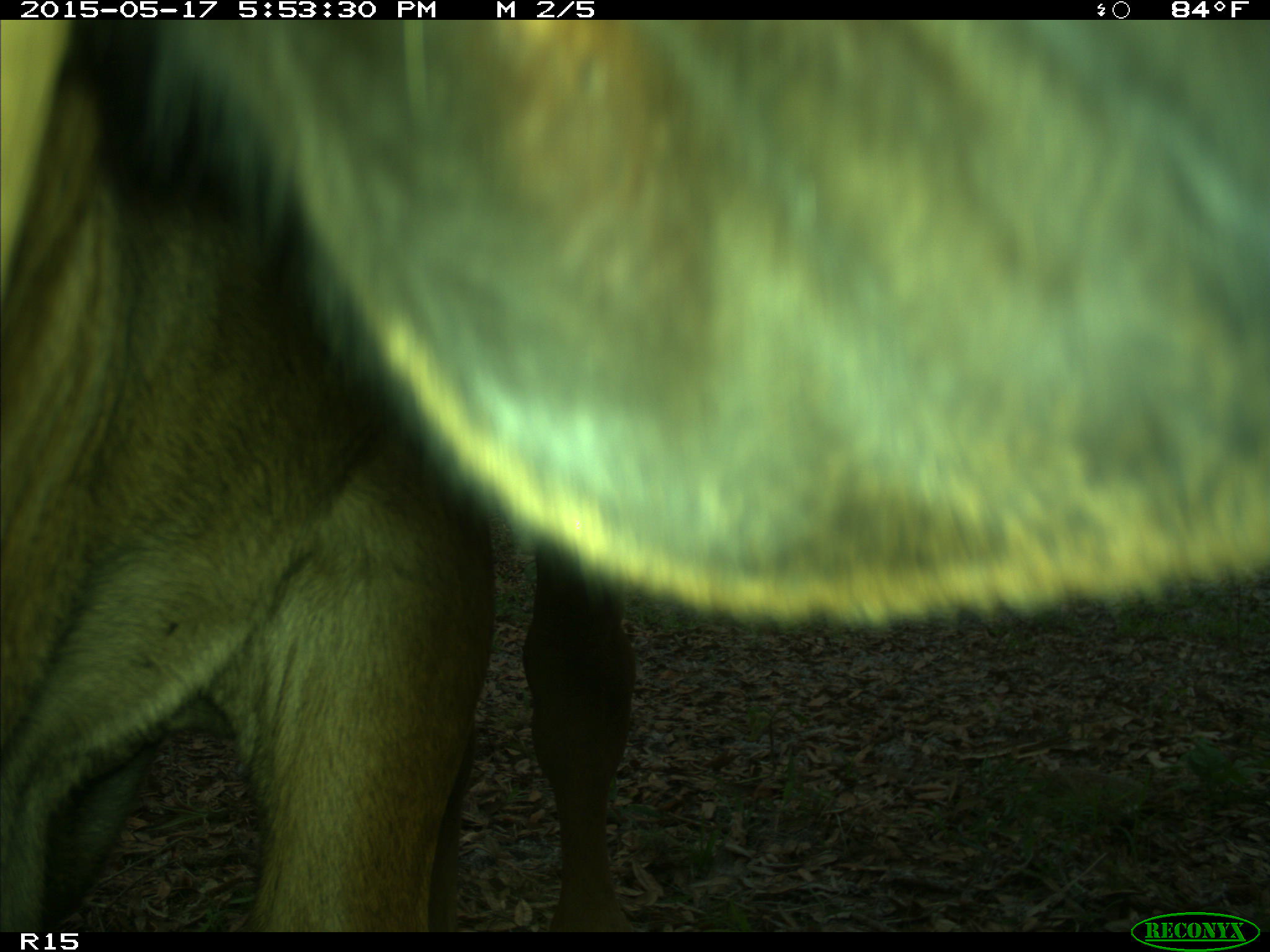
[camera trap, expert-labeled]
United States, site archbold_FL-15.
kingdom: Animalia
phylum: Chordata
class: Mammalia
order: Artiodactyla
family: Bovidae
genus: Bos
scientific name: Bos taurus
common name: domestic cow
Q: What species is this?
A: Bos taurus (domestic cow).